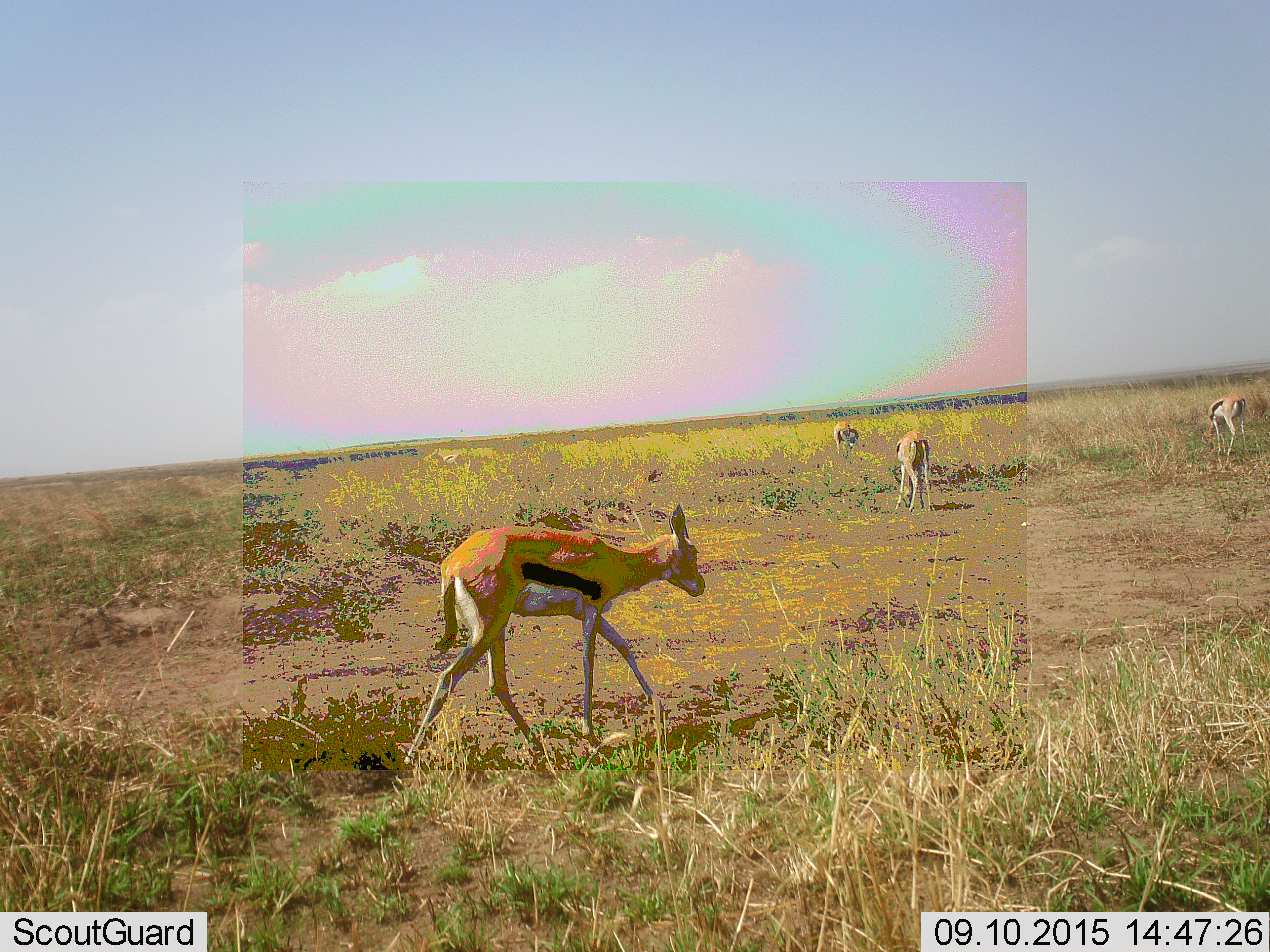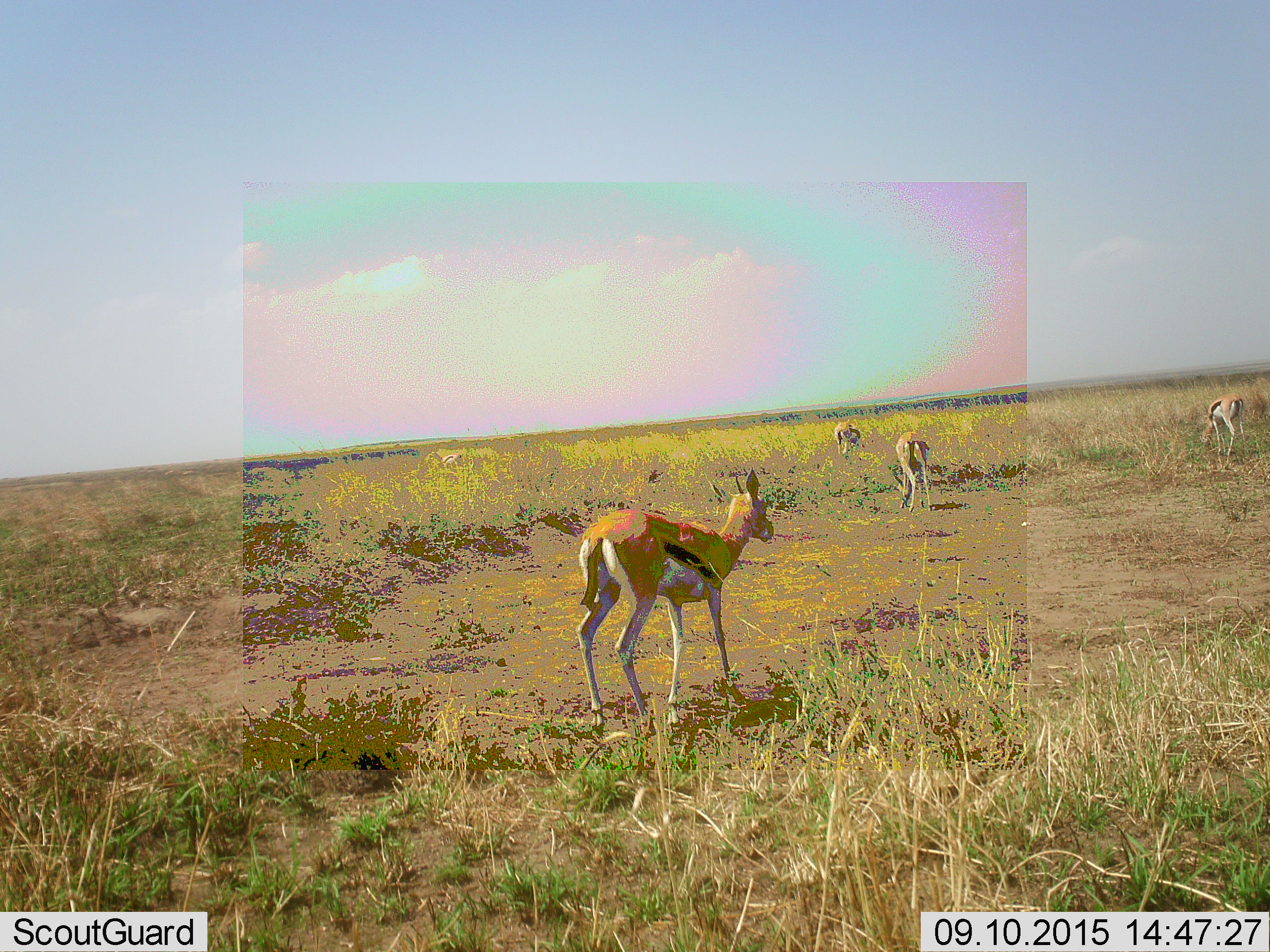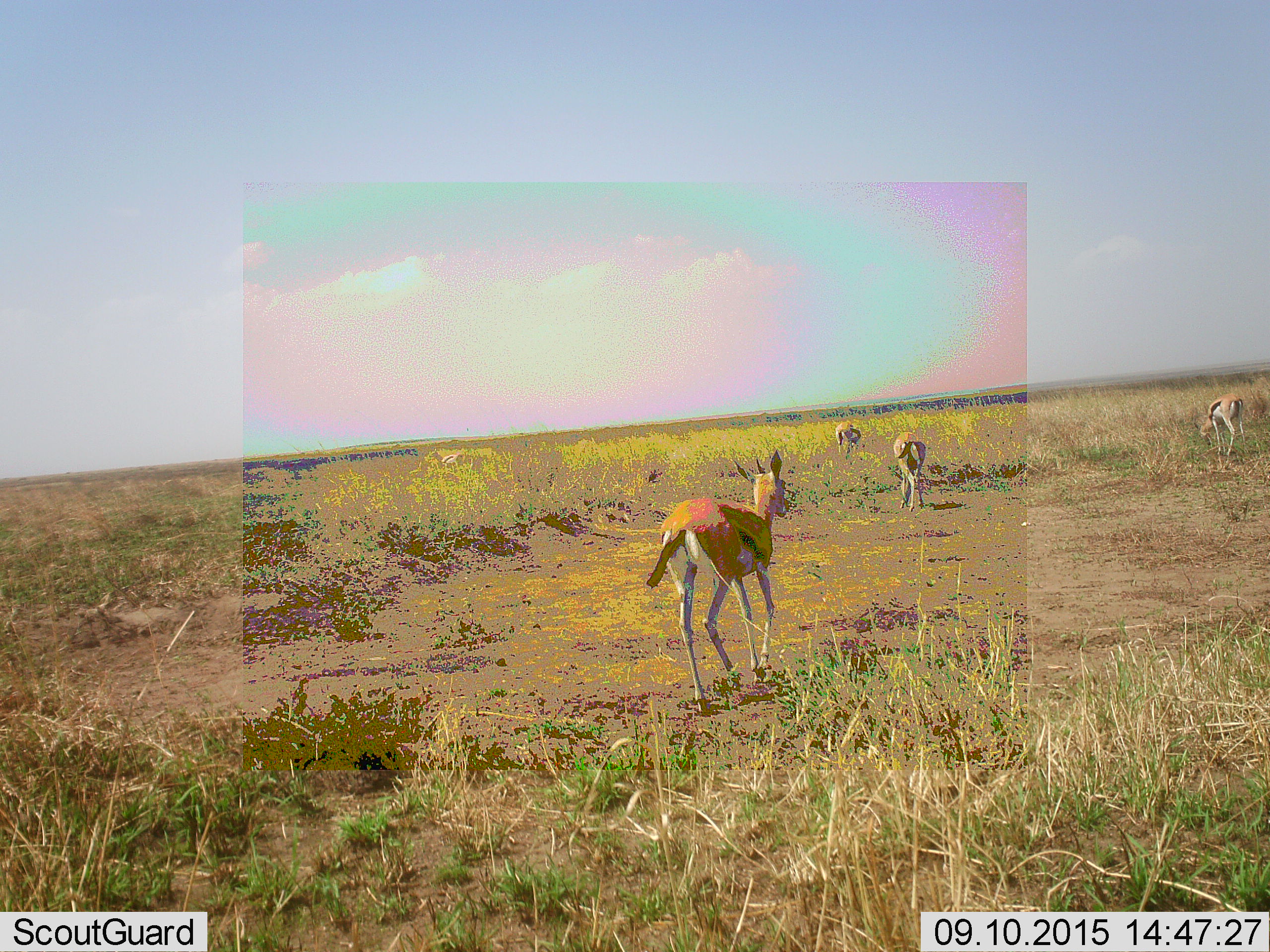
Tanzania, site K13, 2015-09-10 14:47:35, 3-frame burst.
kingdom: Animalia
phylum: Chordata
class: Mammalia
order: Artiodactyla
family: Bovidae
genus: Eudorcas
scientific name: Eudorcas thomsonii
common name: thomson's gazelle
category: gazellethomsons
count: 4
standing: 33%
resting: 0%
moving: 67%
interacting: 0%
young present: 11%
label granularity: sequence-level